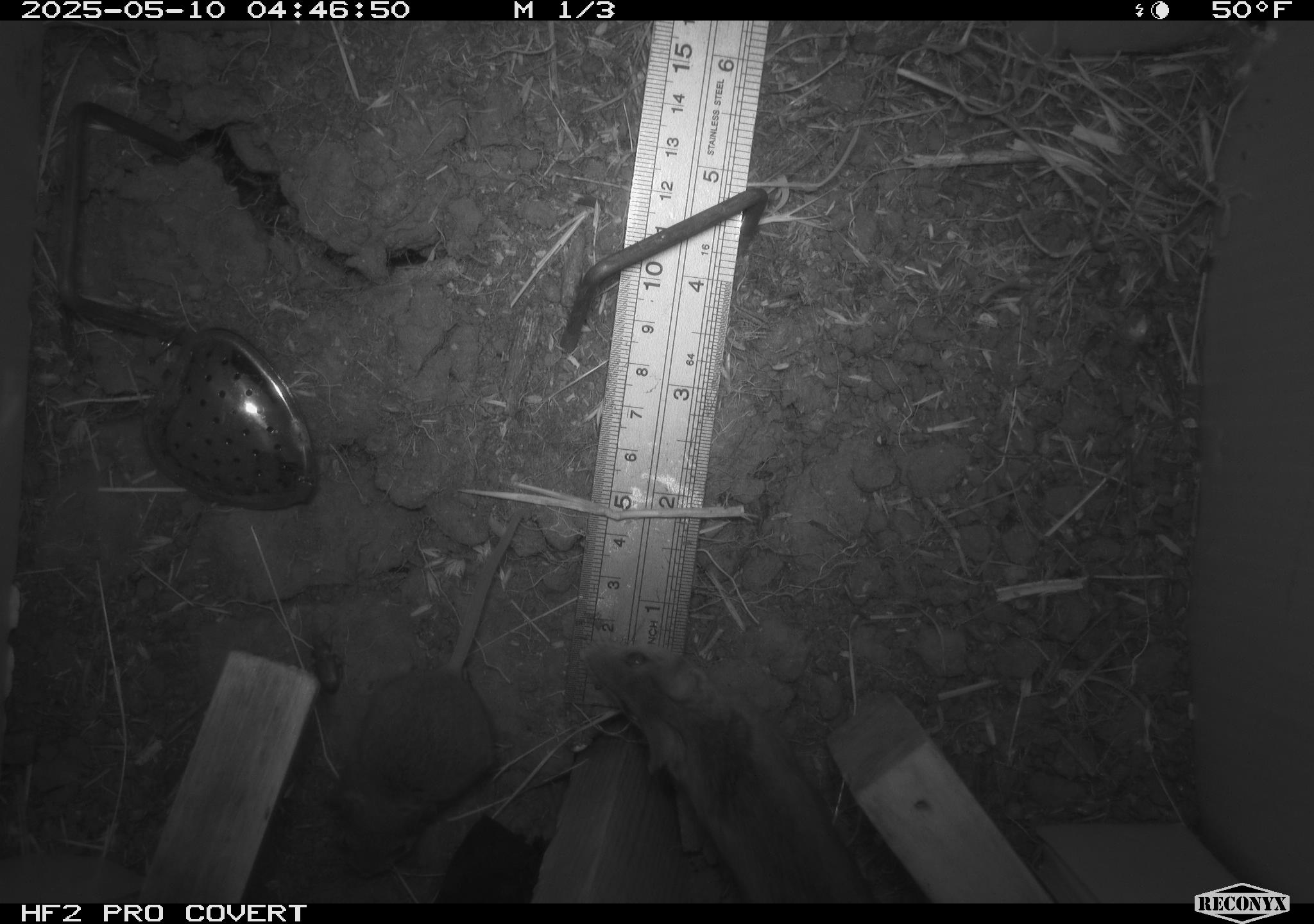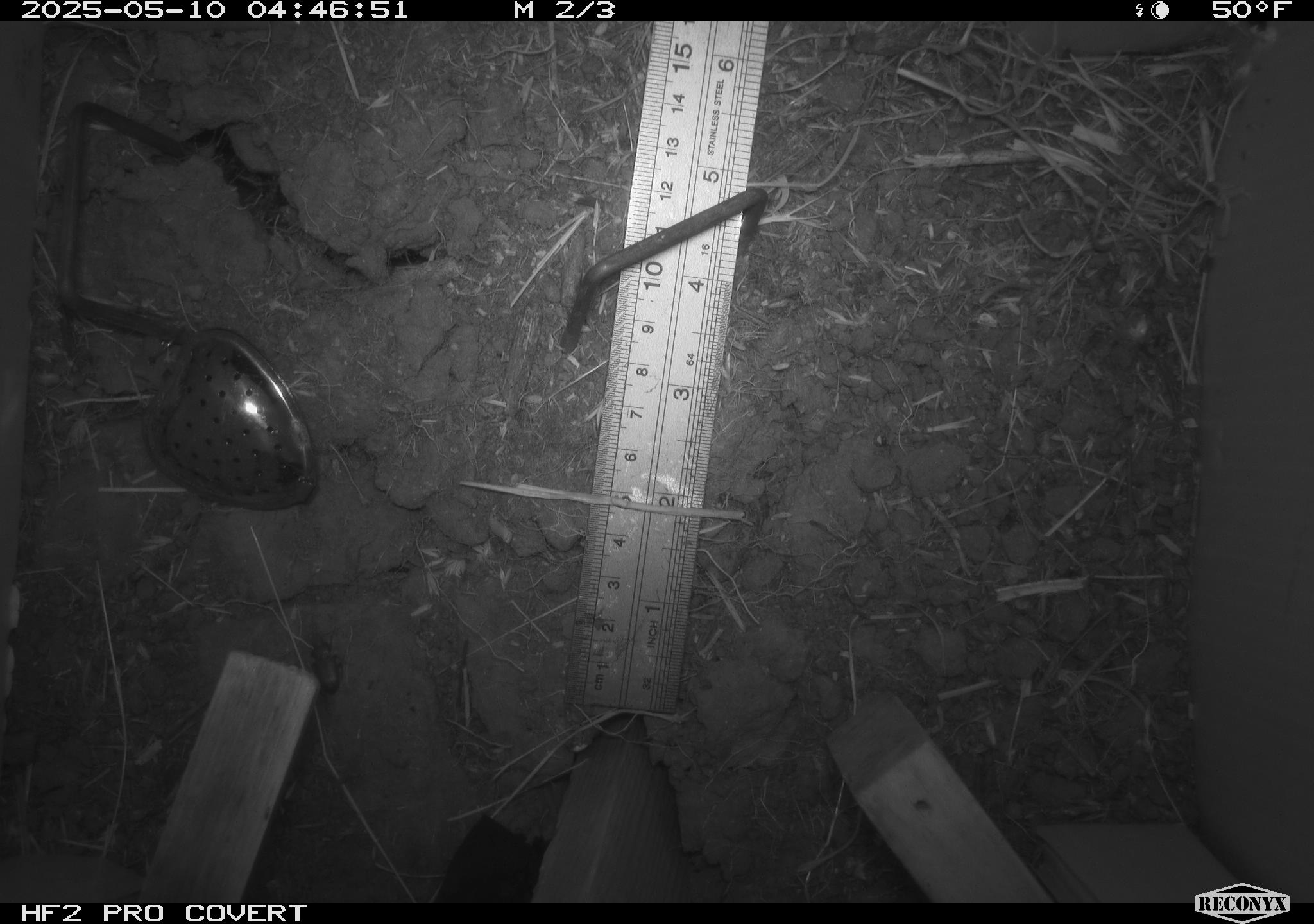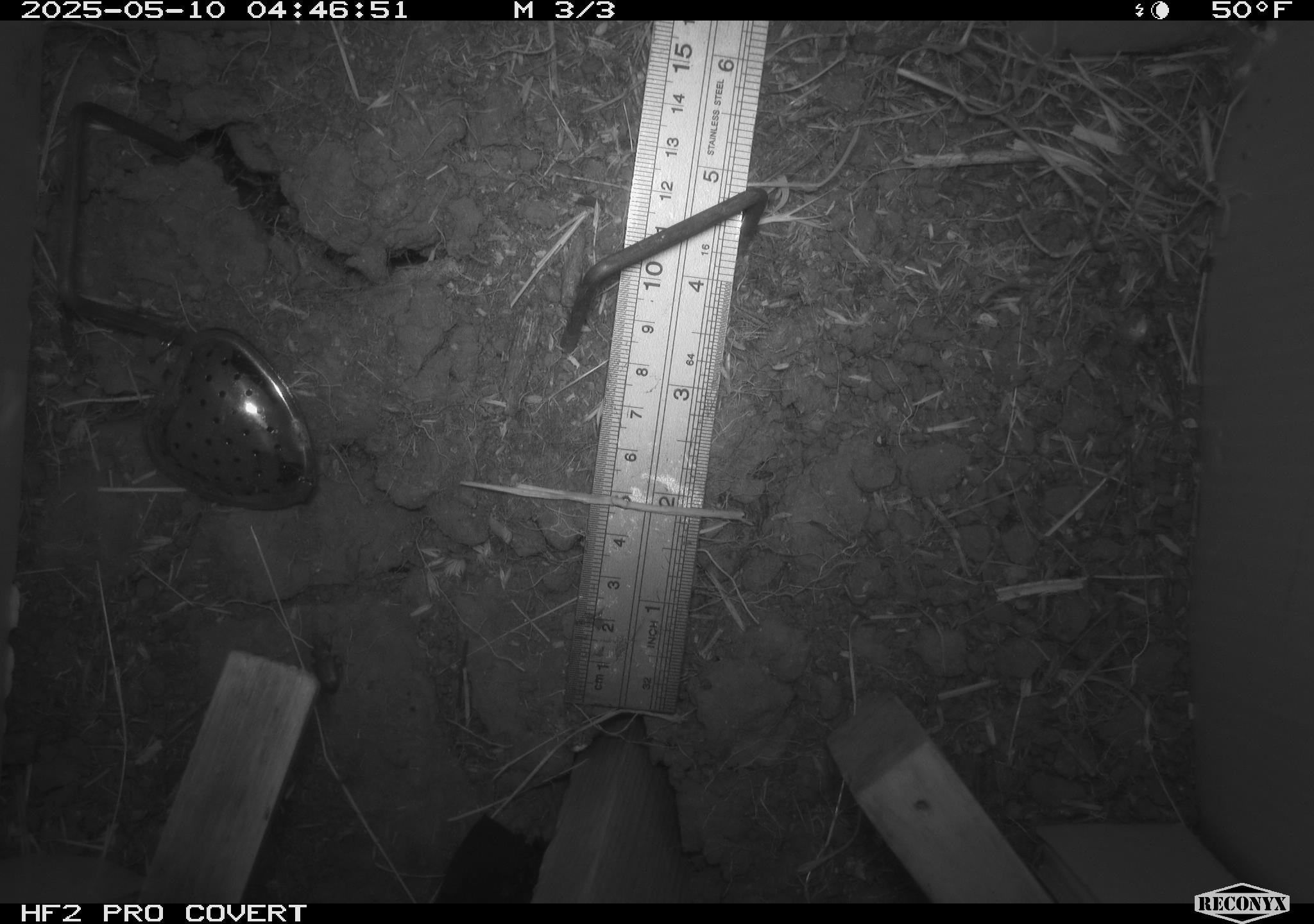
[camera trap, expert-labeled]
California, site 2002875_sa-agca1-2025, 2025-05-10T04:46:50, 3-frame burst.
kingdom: Animalia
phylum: Chordata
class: Mammalia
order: Rodentia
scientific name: Rodentia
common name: mouse species